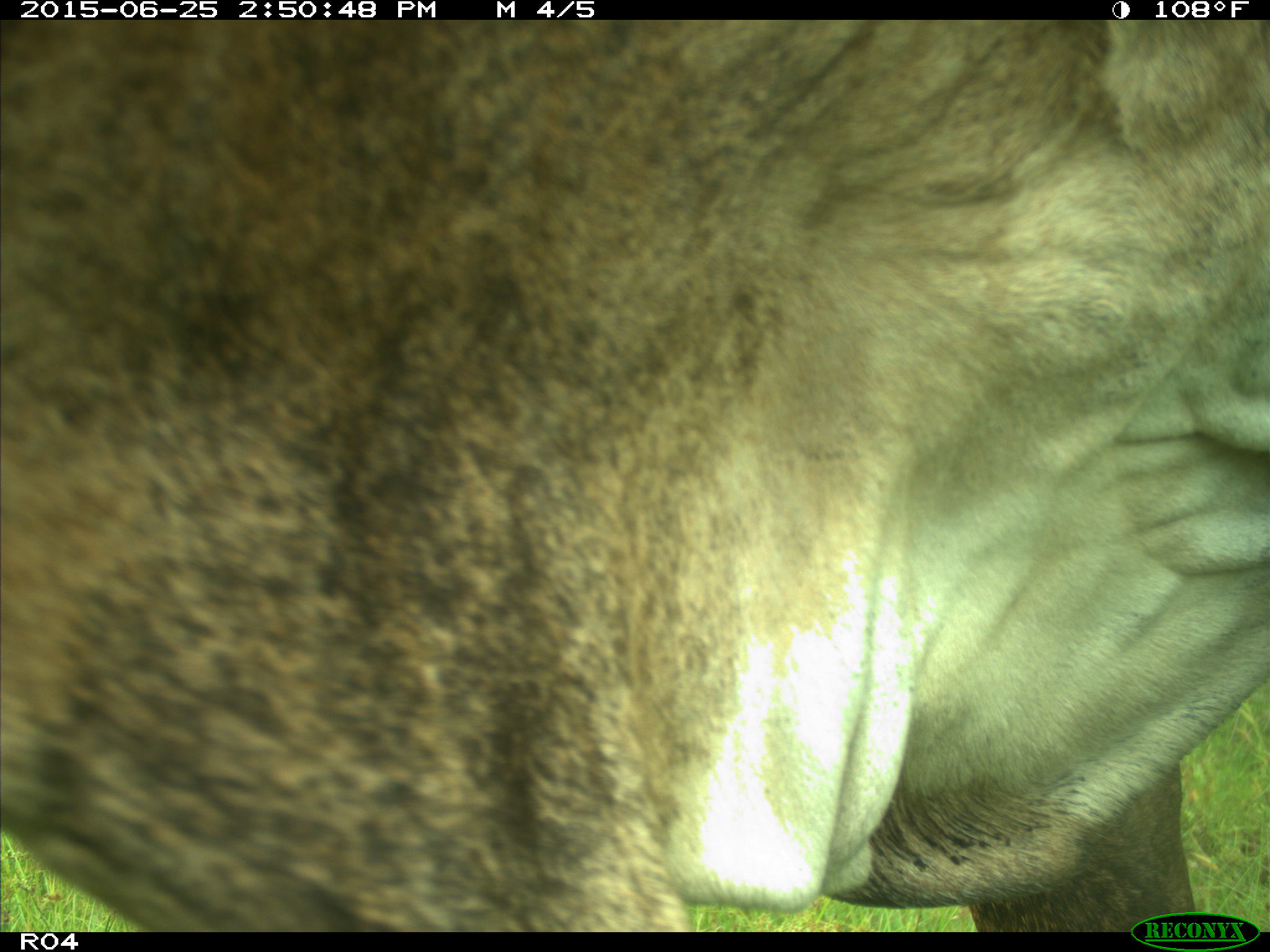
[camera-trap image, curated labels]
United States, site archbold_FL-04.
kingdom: Animalia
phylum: Chordata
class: Mammalia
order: Artiodactyla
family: Bovidae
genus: Bos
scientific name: Bos taurus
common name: domestic cow